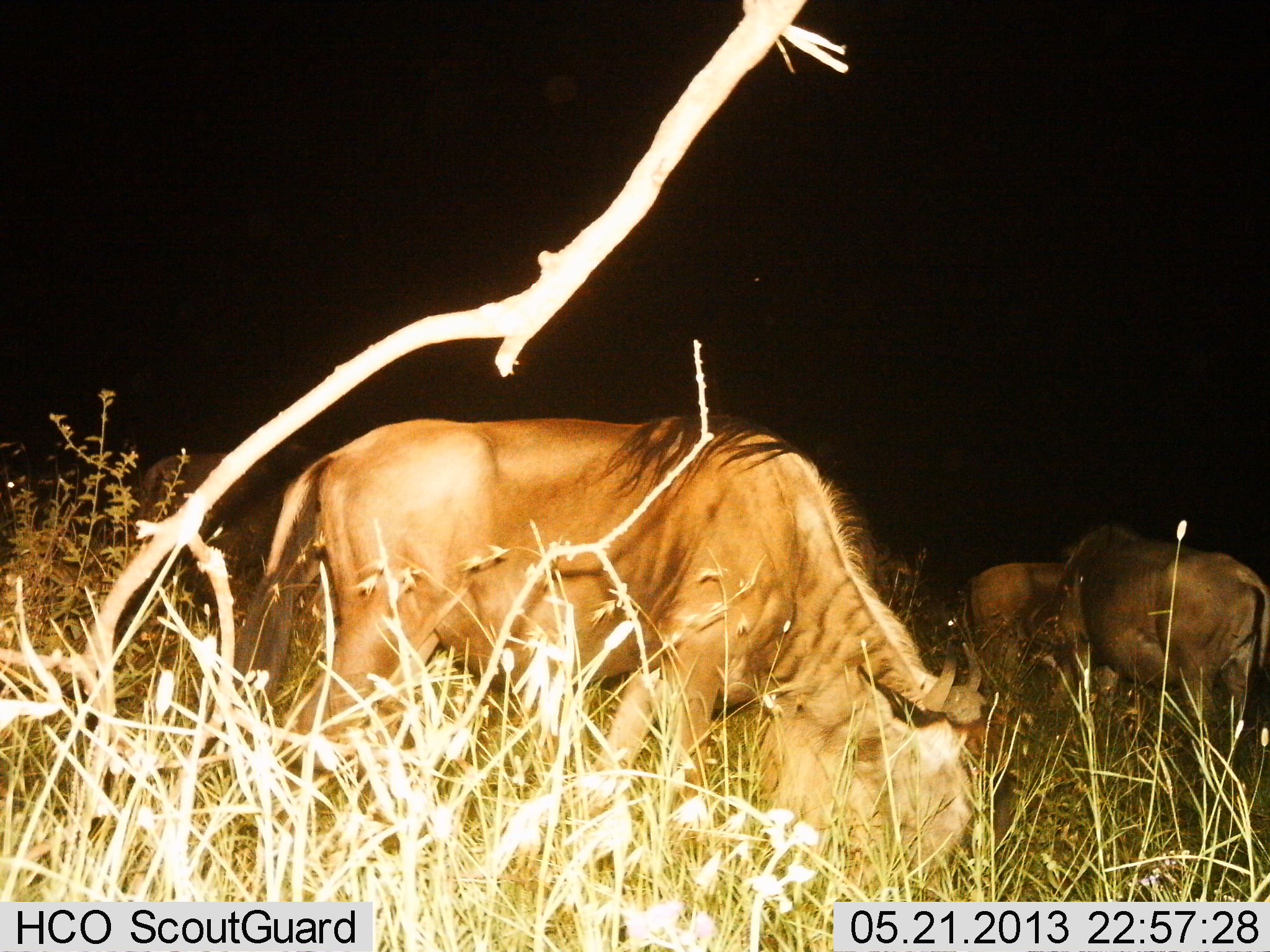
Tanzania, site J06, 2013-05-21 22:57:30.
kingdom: Animalia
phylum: Chordata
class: Mammalia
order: Artiodactyla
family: Bovidae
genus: Connochaetes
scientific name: Connochaetes taurinus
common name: blue wildebeest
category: wildebeest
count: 4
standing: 40%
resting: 0%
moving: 0%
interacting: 0%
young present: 0%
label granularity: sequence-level